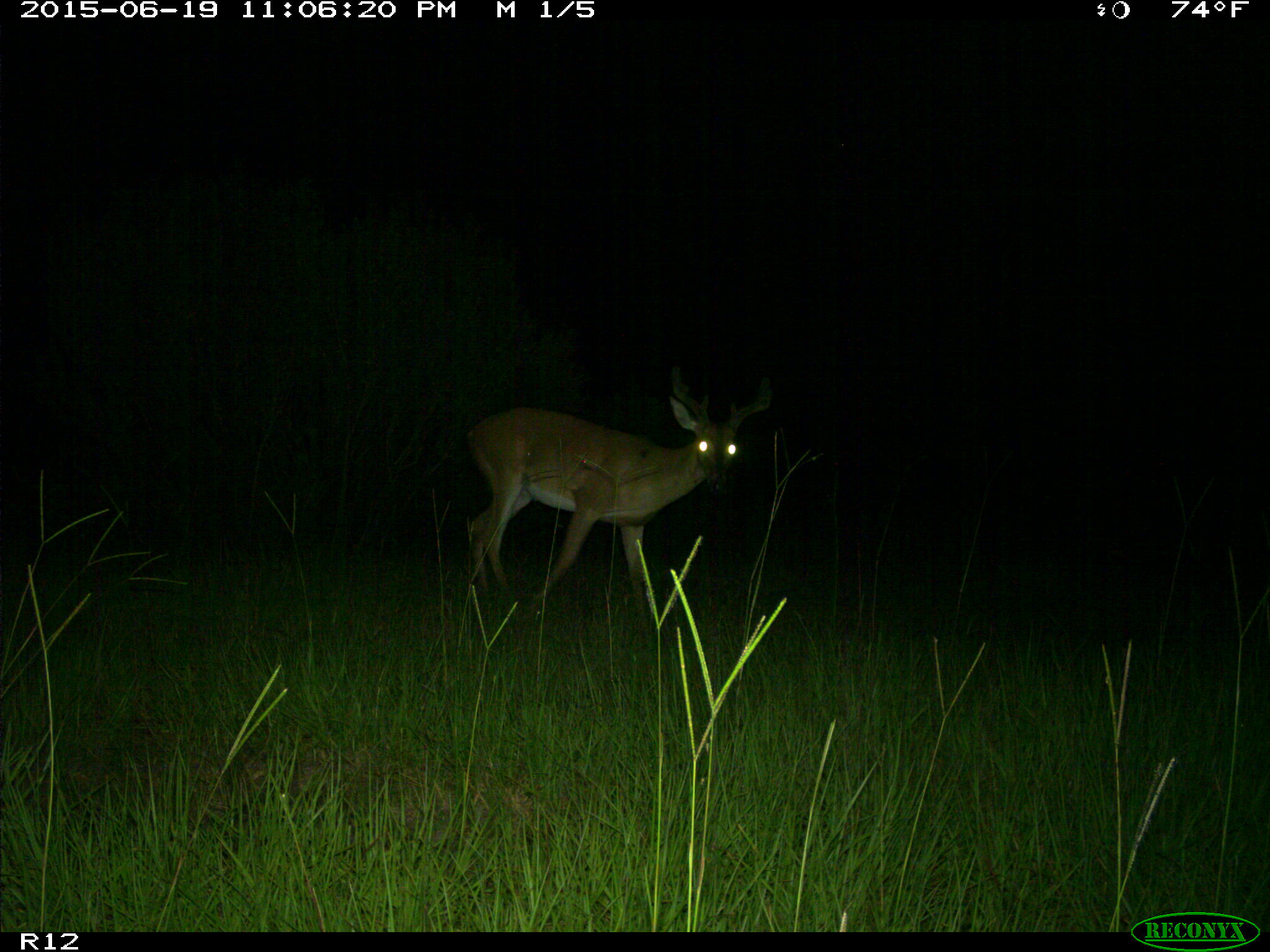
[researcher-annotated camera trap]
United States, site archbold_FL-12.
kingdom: Animalia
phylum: Chordata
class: Mammalia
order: Artiodactyla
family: Cervidae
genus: Odocoileus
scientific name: Odocoileus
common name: deer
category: unidentified deer